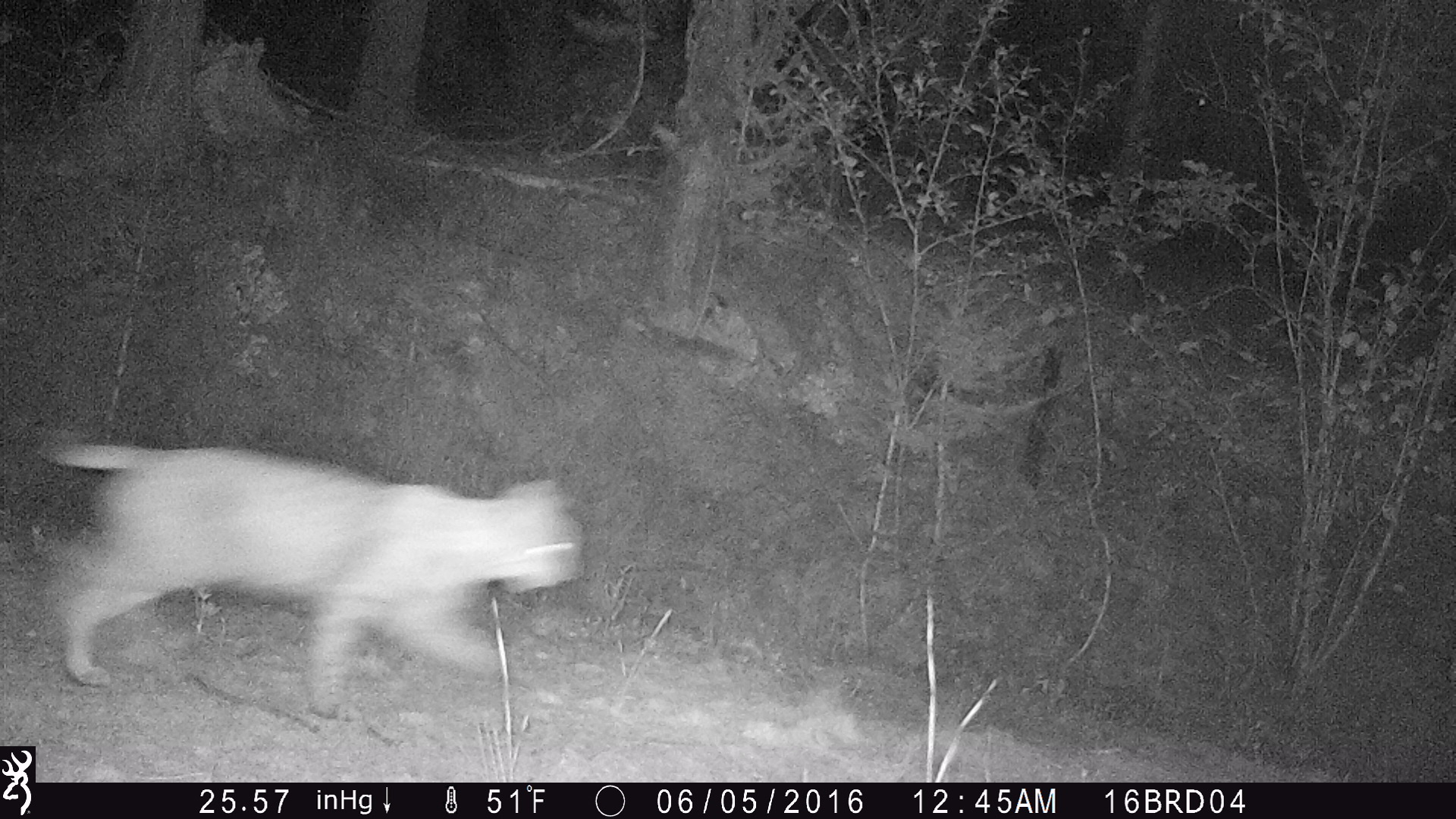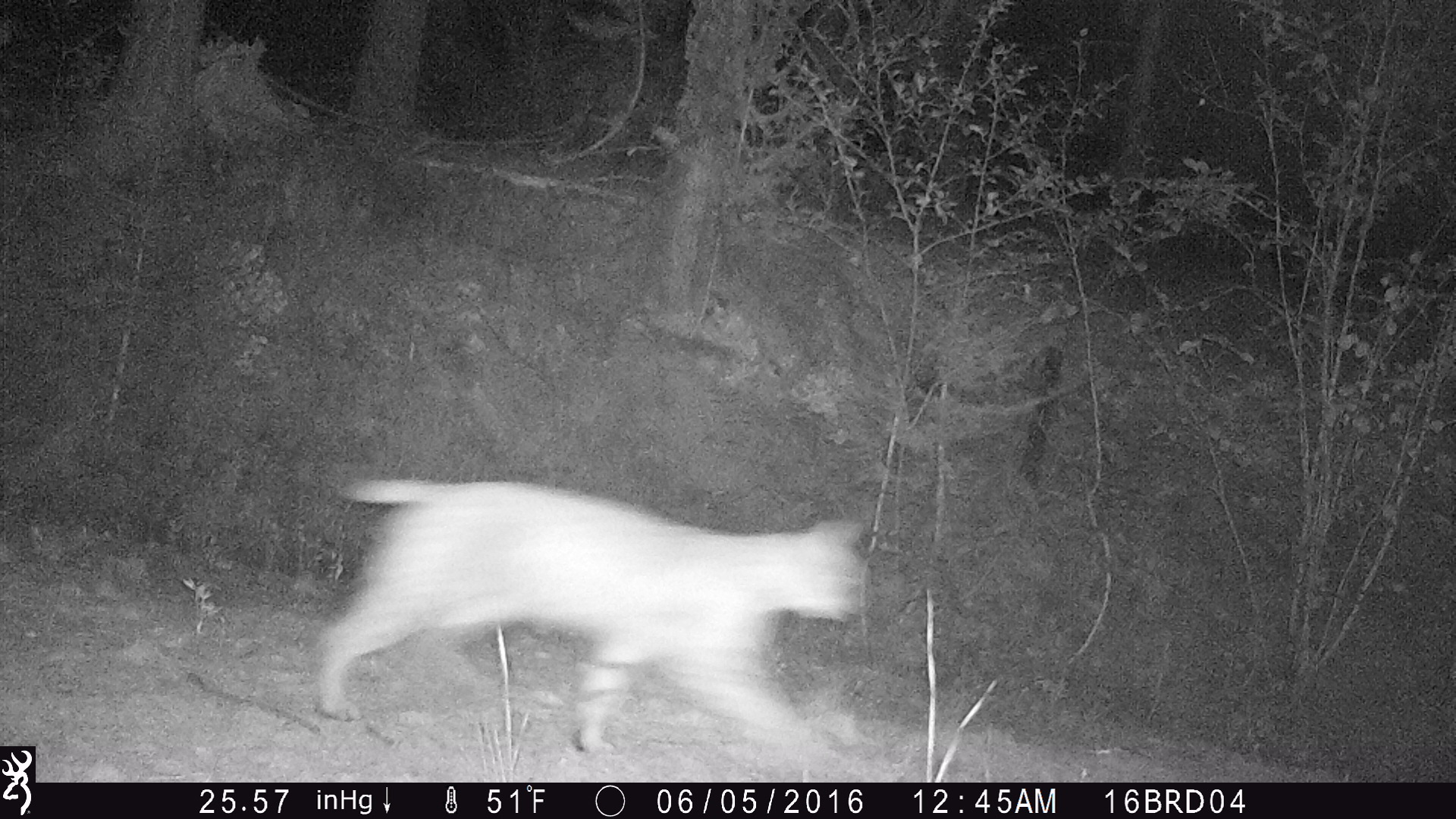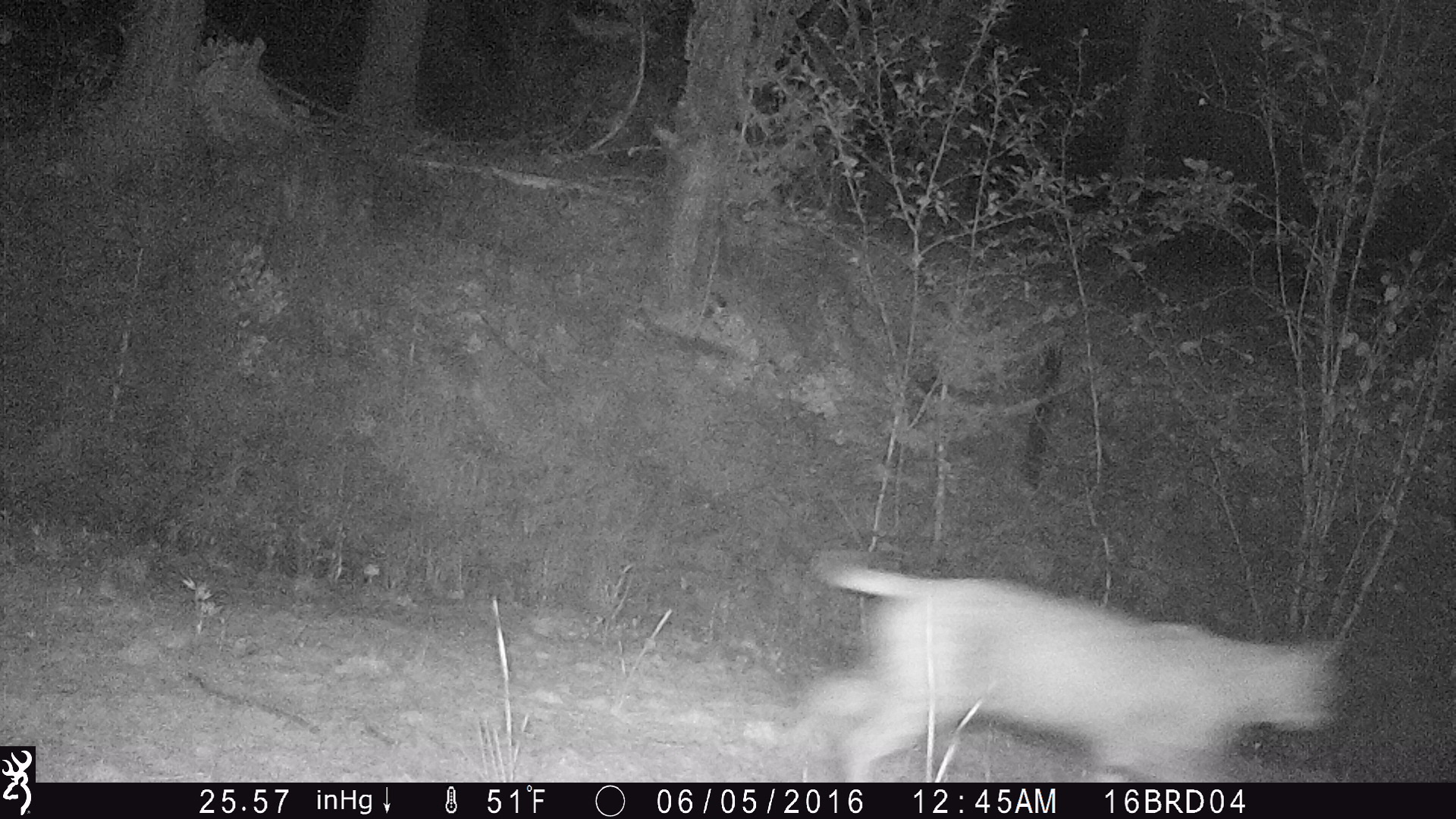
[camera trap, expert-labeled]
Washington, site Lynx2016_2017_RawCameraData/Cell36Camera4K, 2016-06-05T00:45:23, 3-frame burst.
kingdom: Animalia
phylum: Chordata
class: Mammalia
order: Carnivora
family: Felidae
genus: Lynx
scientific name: Lynx rufus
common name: bobcat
Lynx rufus (bobcat). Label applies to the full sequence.